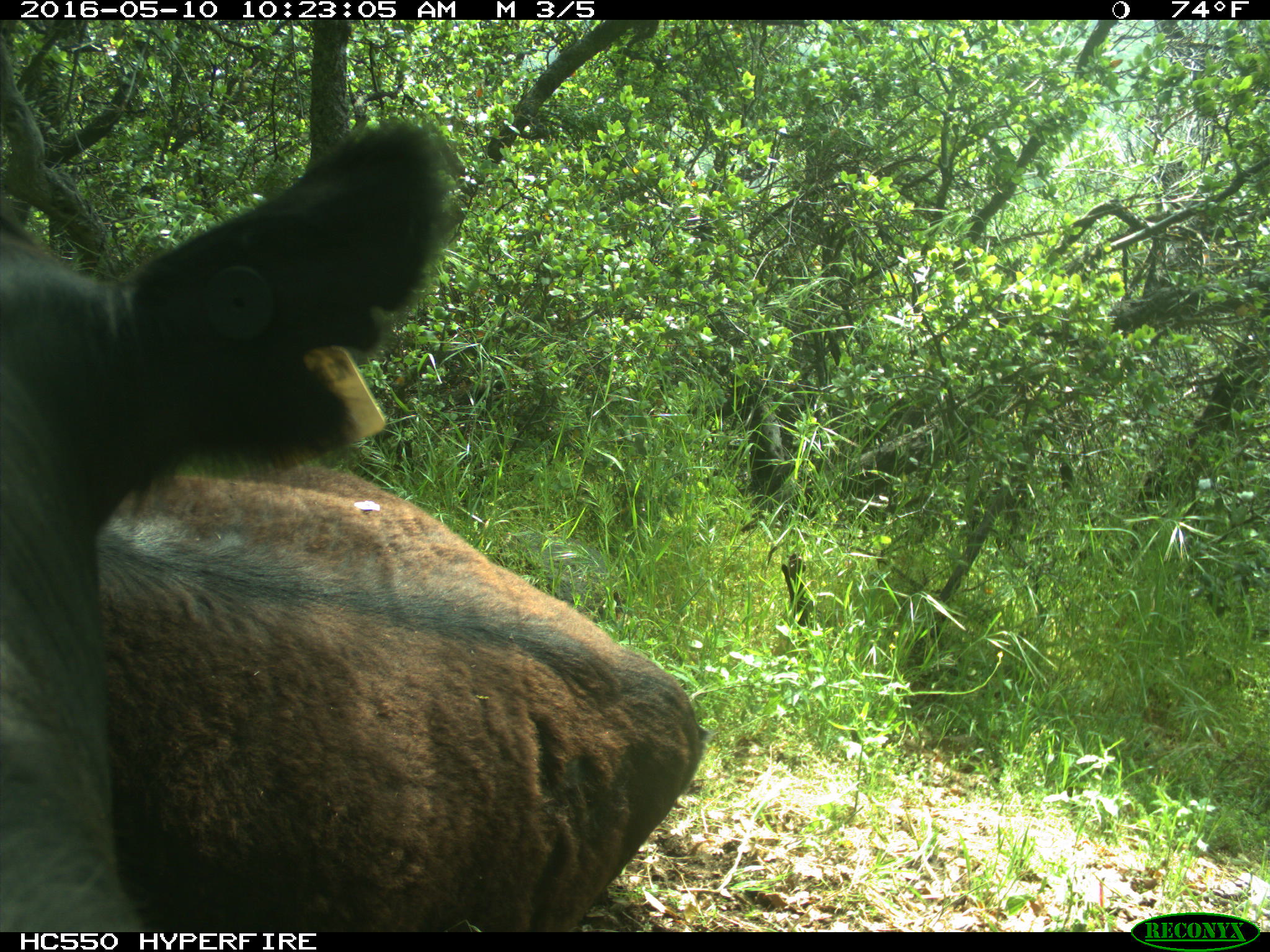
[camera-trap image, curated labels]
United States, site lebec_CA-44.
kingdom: Animalia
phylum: Chordata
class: Mammalia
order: Artiodactyla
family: Bovidae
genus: Bos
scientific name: Bos taurus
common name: domestic cow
Bos taurus (domestic cow).